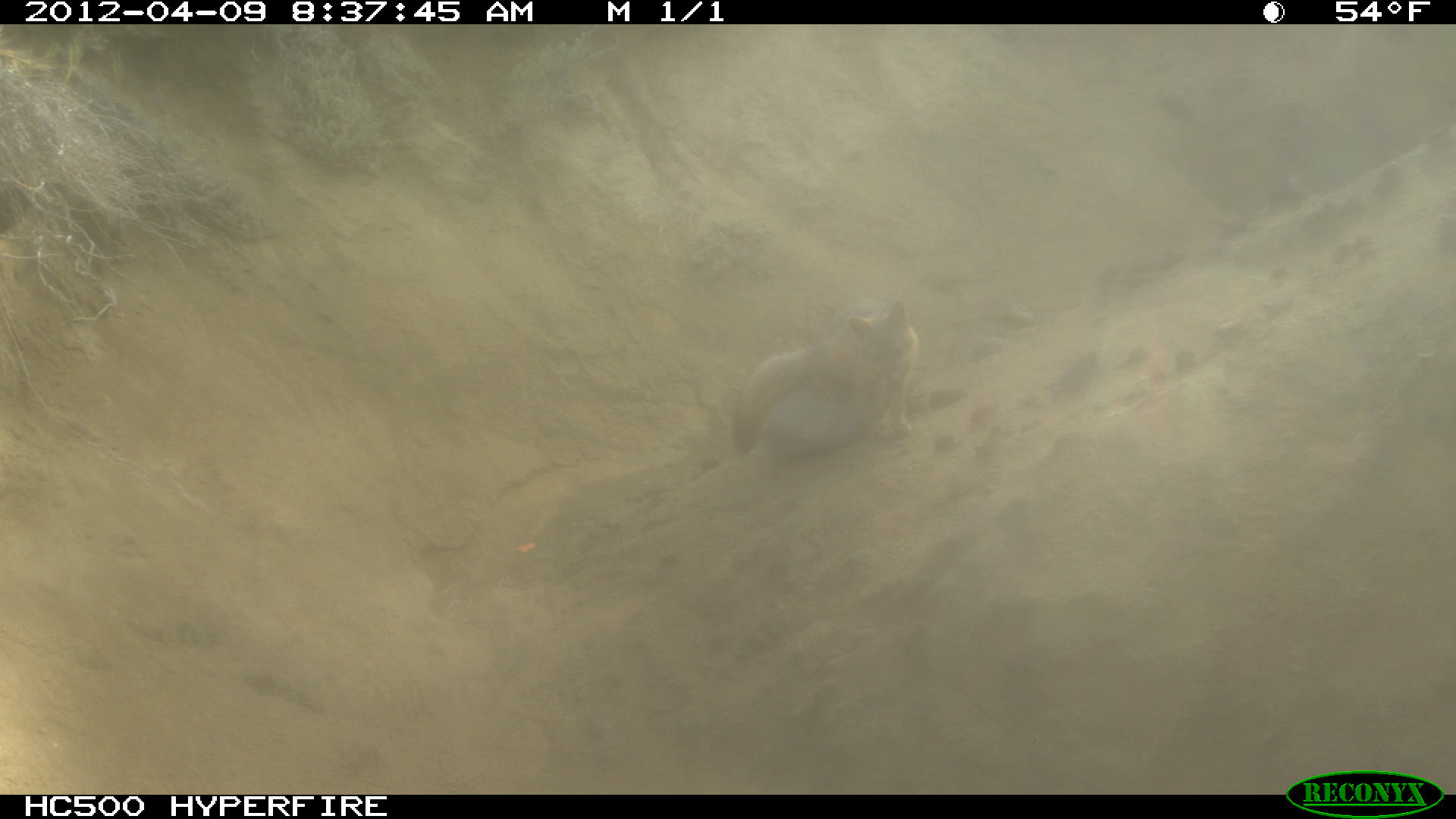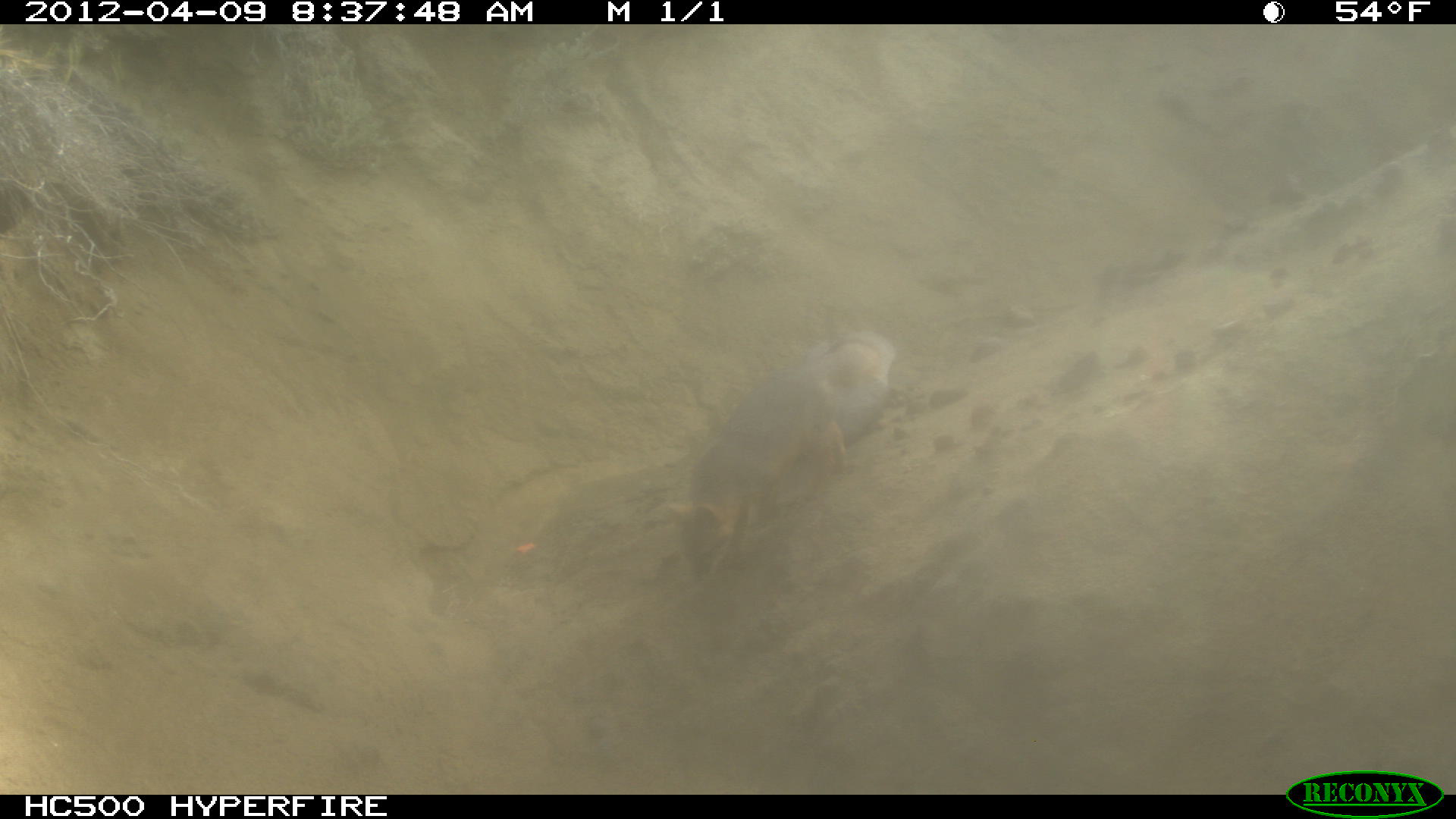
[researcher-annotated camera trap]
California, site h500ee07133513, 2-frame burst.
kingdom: Animalia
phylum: Chordata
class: Mammalia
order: Carnivora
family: Canidae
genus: Urocyon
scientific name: Urocyon littoralis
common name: island fox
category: fox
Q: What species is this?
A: Fox (island fox) (Urocyon littoralis).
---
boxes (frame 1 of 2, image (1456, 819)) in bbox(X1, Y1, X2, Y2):
fox: bbox(731, 299, 917, 457)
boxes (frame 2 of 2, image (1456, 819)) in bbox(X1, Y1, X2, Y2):
fox: bbox(663, 322, 899, 582)